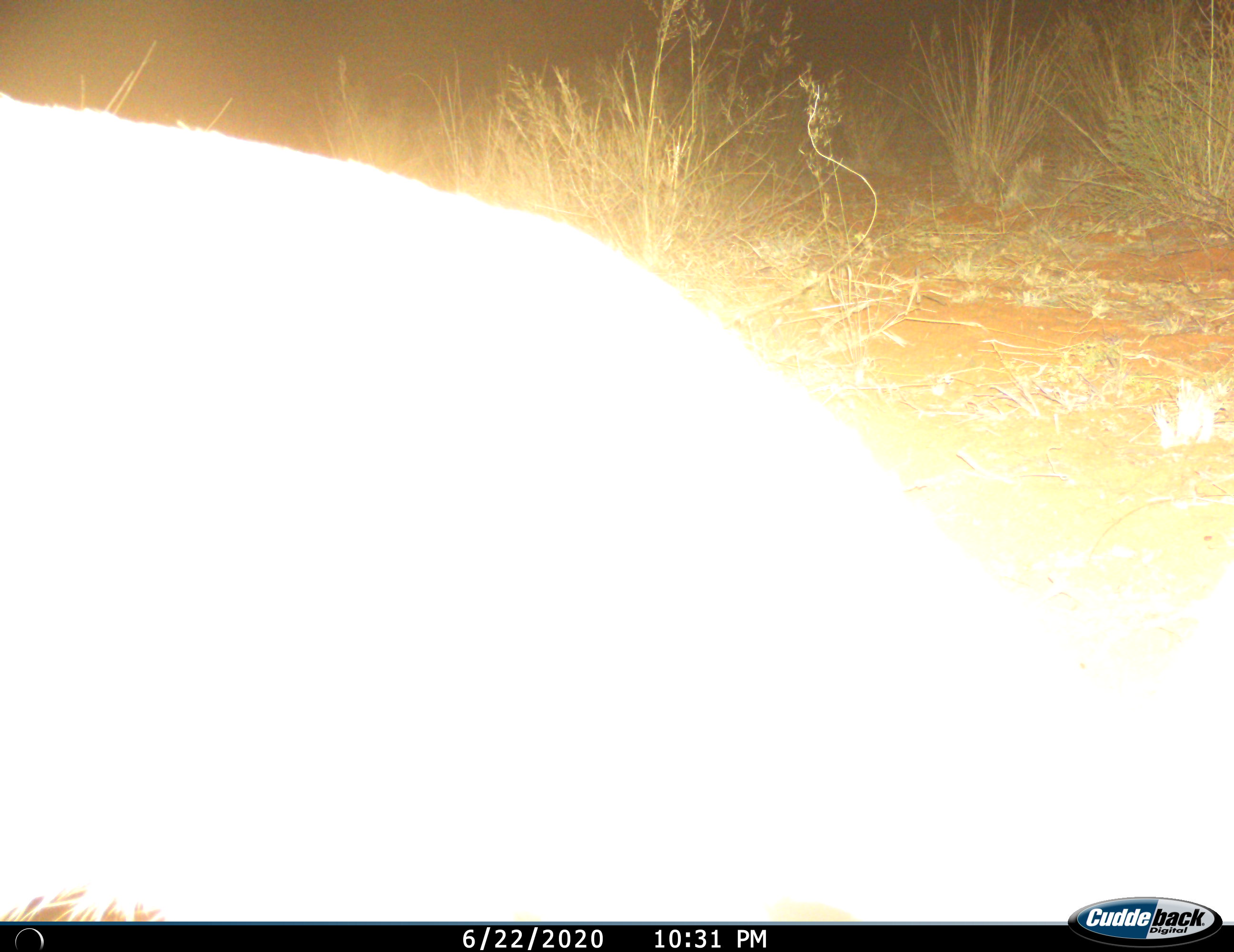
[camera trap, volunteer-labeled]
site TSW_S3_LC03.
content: unidentified animal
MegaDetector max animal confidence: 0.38